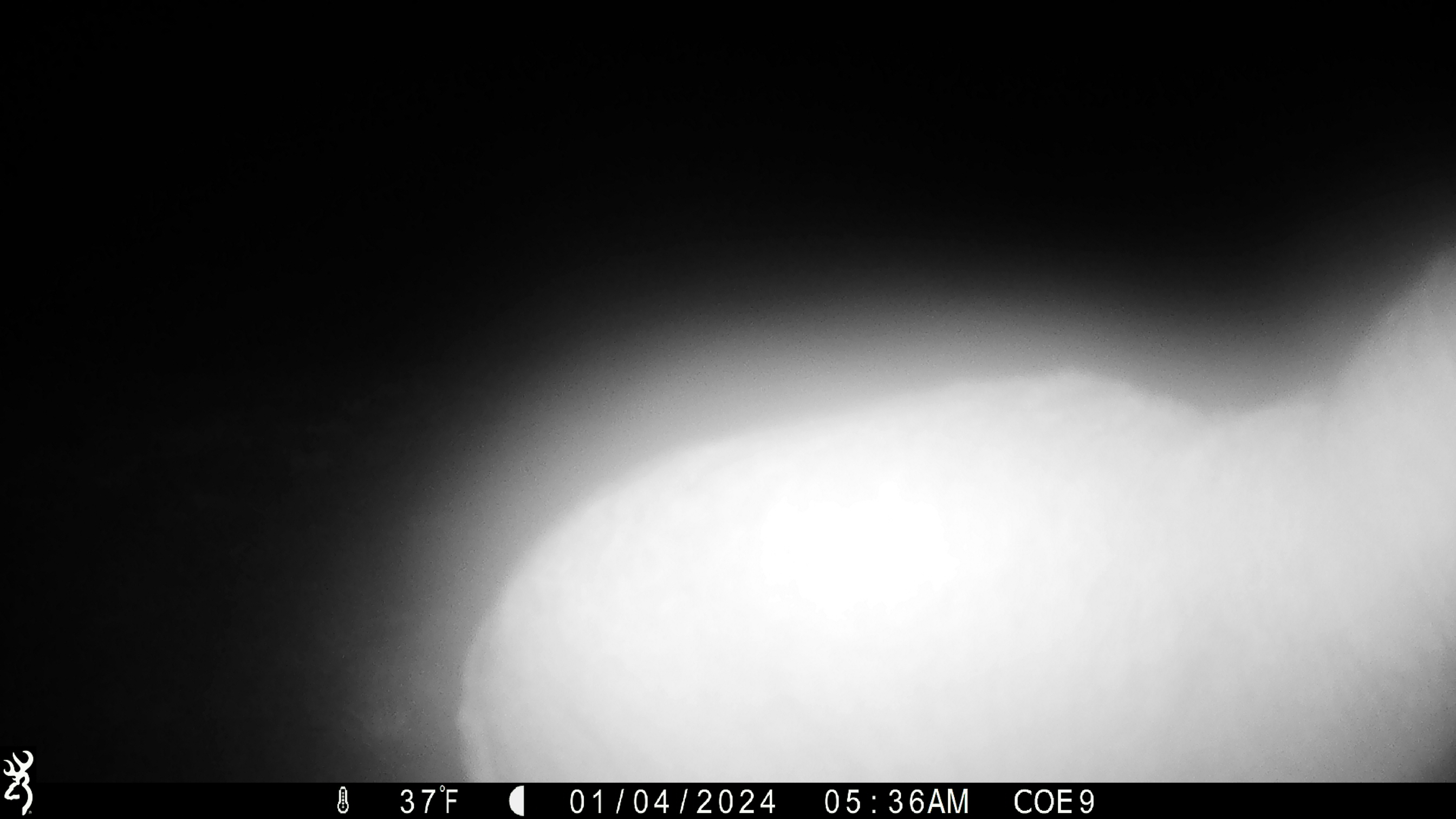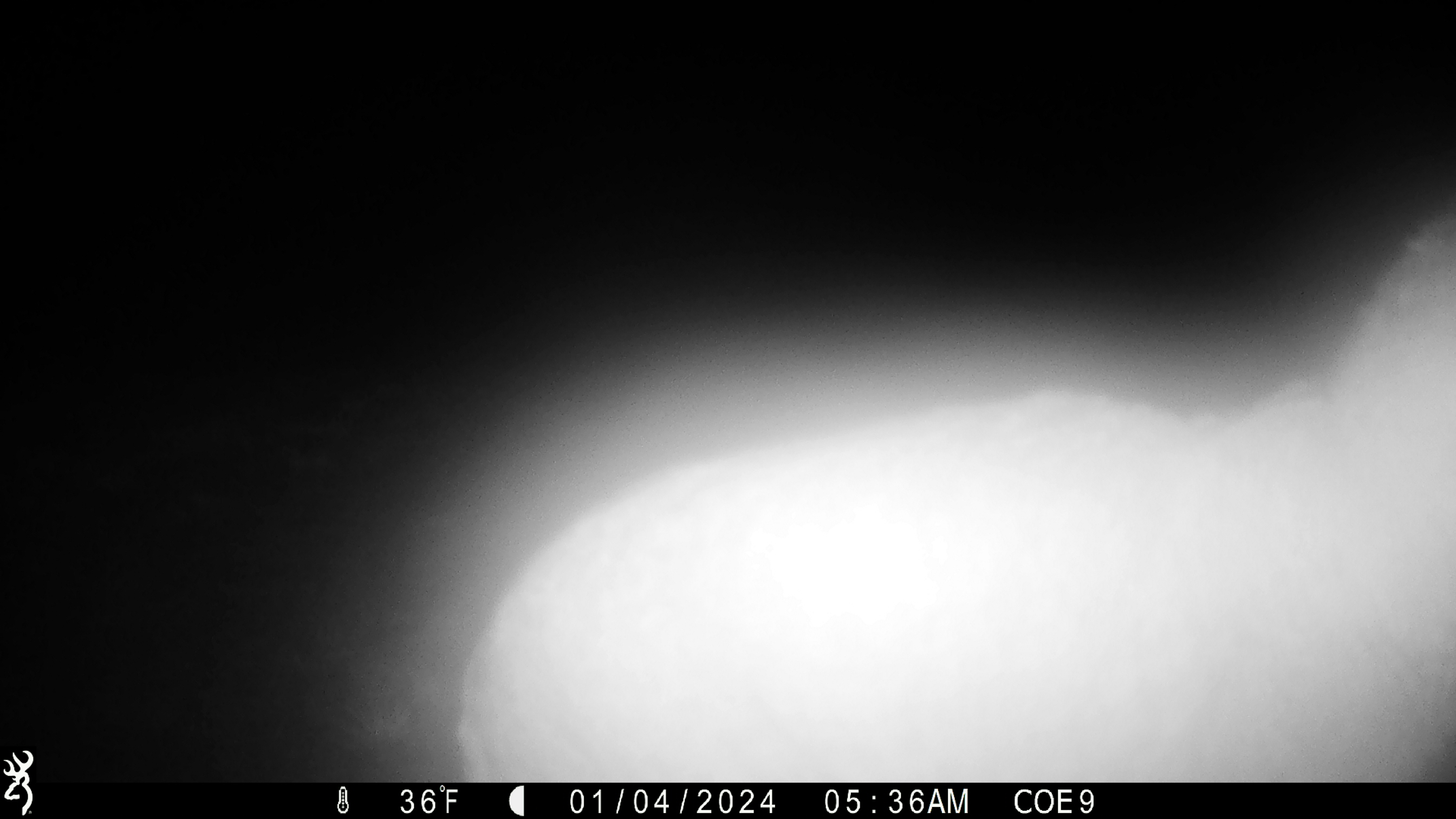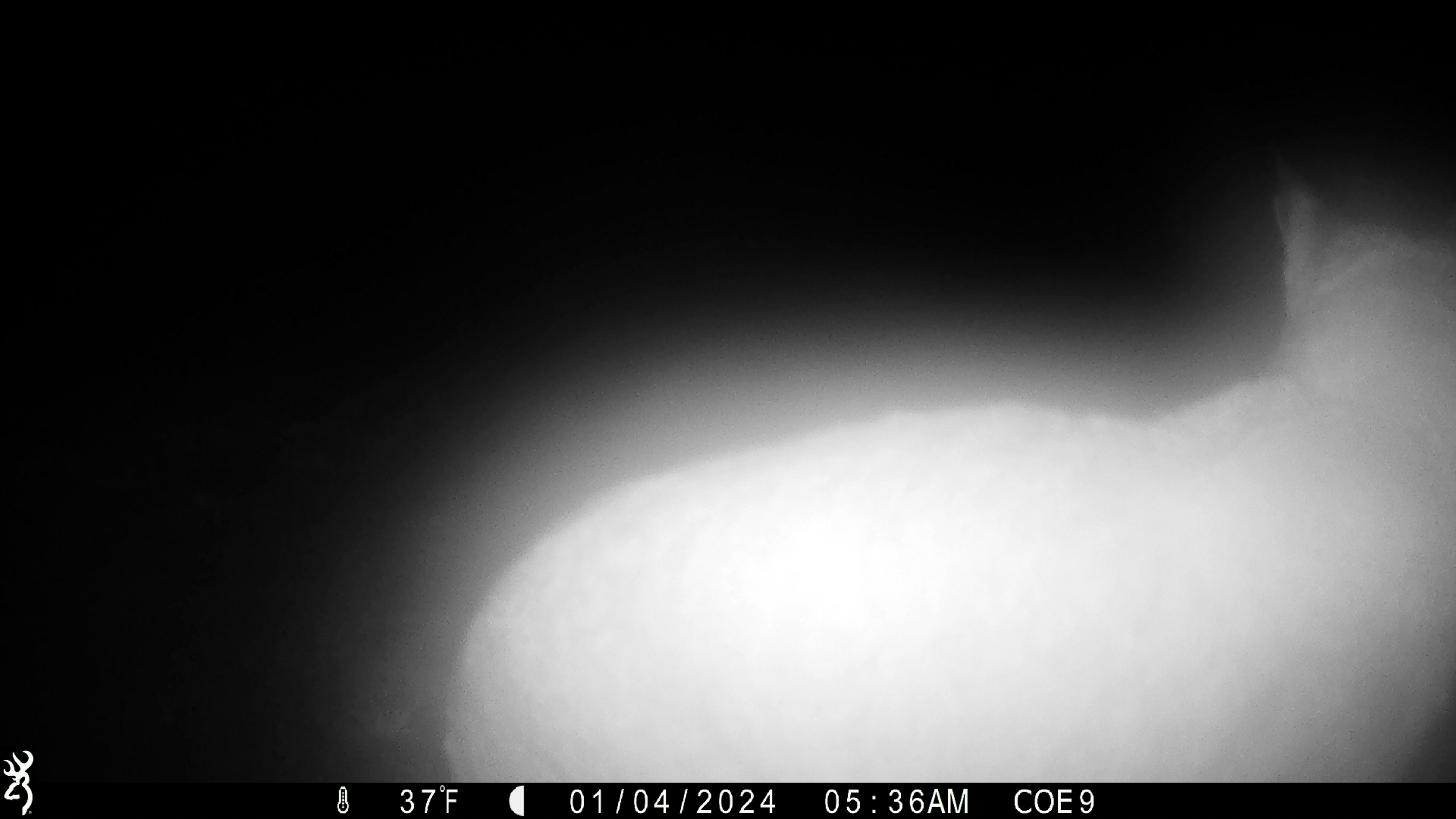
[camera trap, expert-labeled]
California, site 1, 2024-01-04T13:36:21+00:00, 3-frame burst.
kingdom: Animalia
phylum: Chordata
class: Mammalia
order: Carnivora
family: Felidae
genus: Lynx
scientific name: Lynx rufus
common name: bobcat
Bobcat (Lynx rufus).